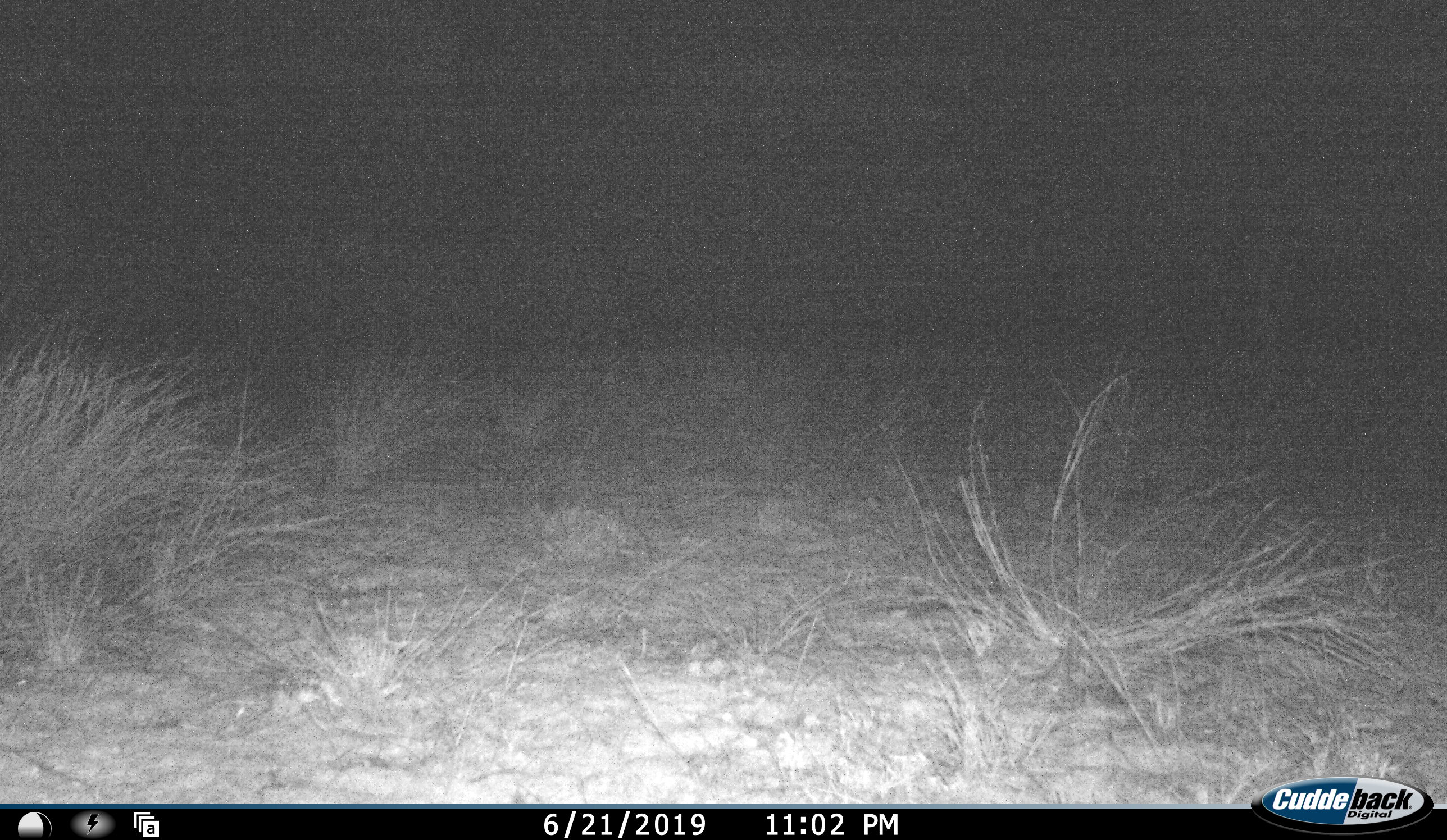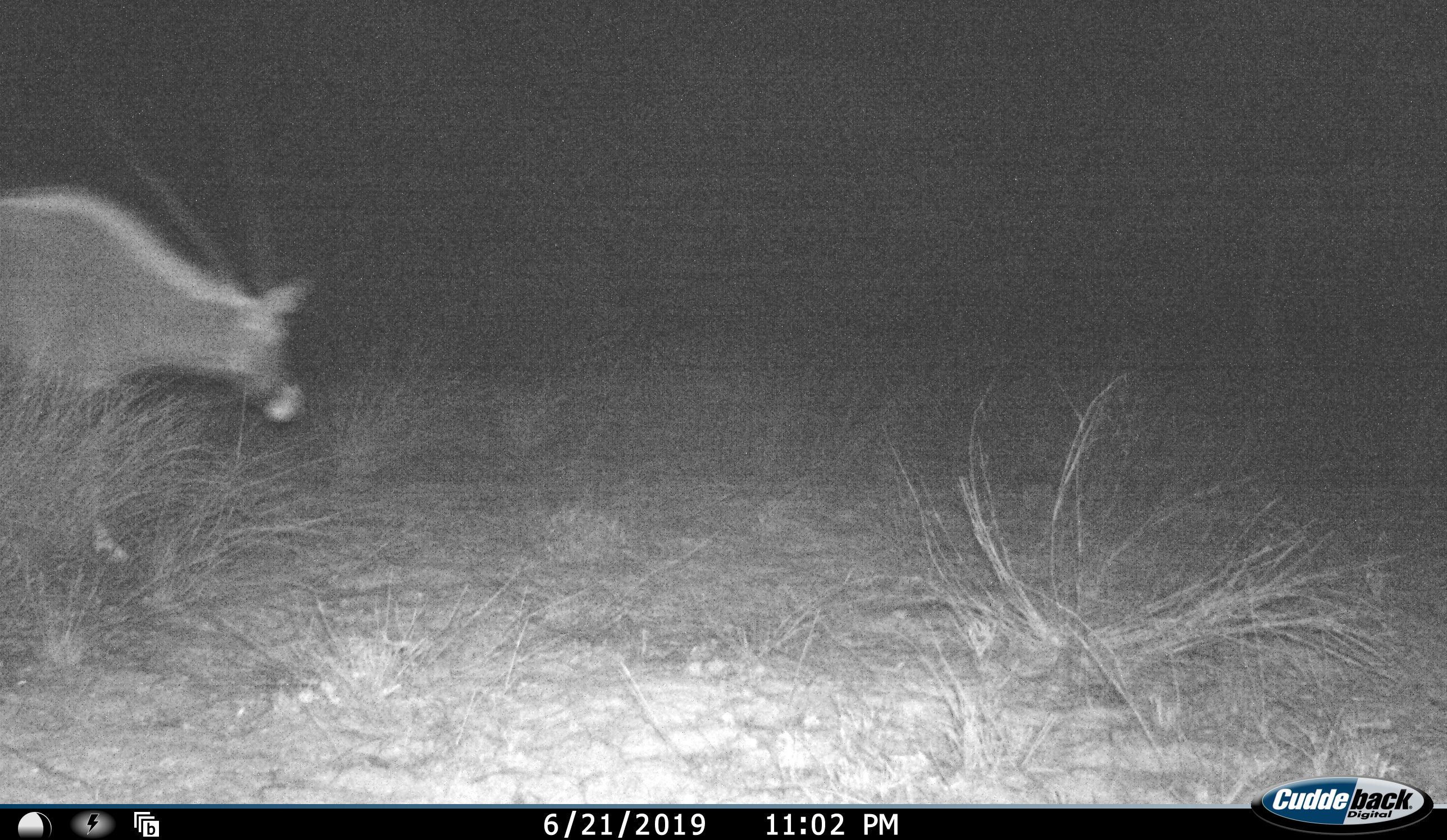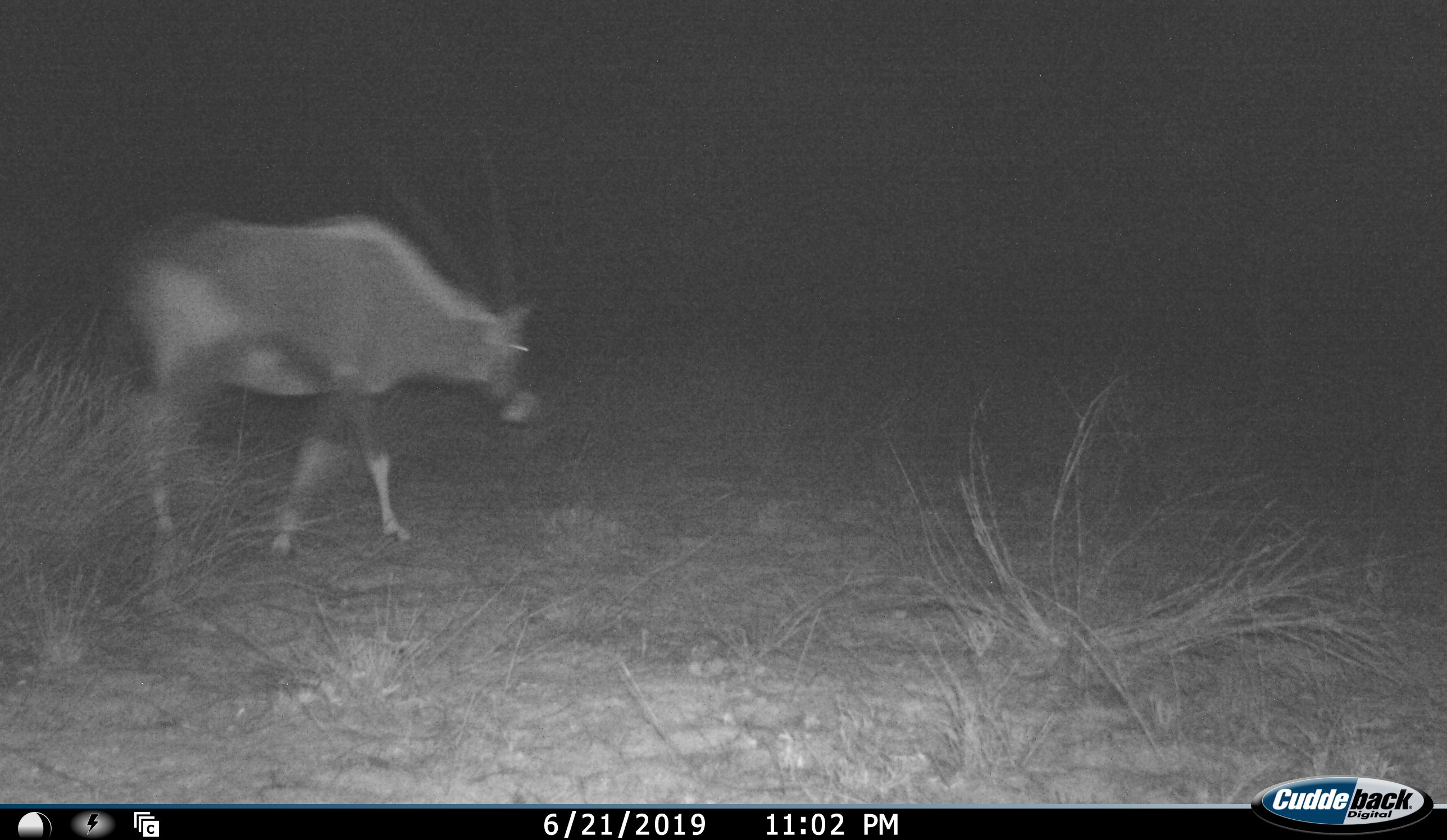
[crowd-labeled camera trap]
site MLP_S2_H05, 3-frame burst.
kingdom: Animalia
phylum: Chordata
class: Mammalia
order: Artiodactyla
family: Bovidae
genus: Oryx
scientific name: Oryx gazella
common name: gemsbok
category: oryx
Oryx (gemsbok) (Oryx gazella), count 1. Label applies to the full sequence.